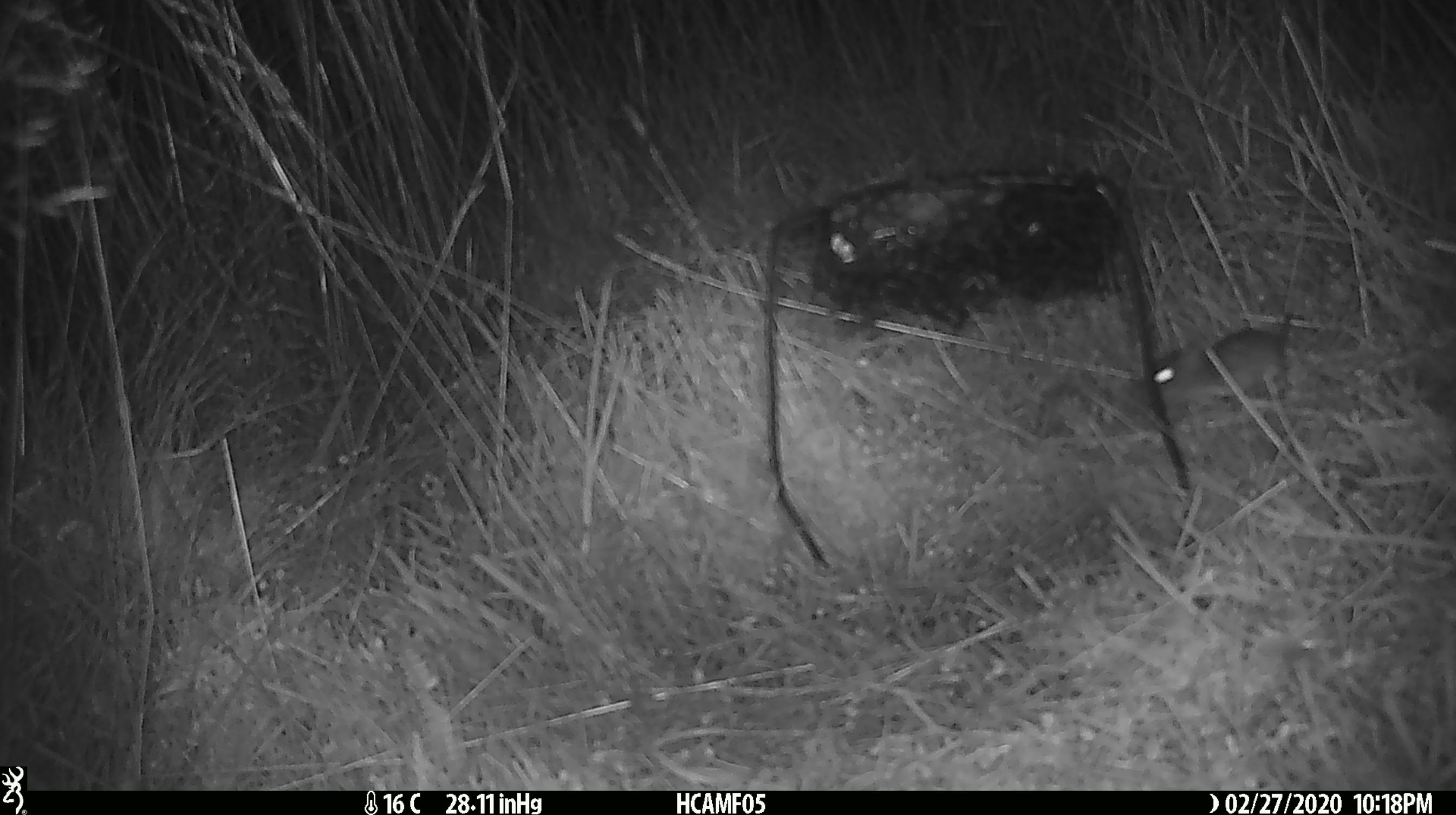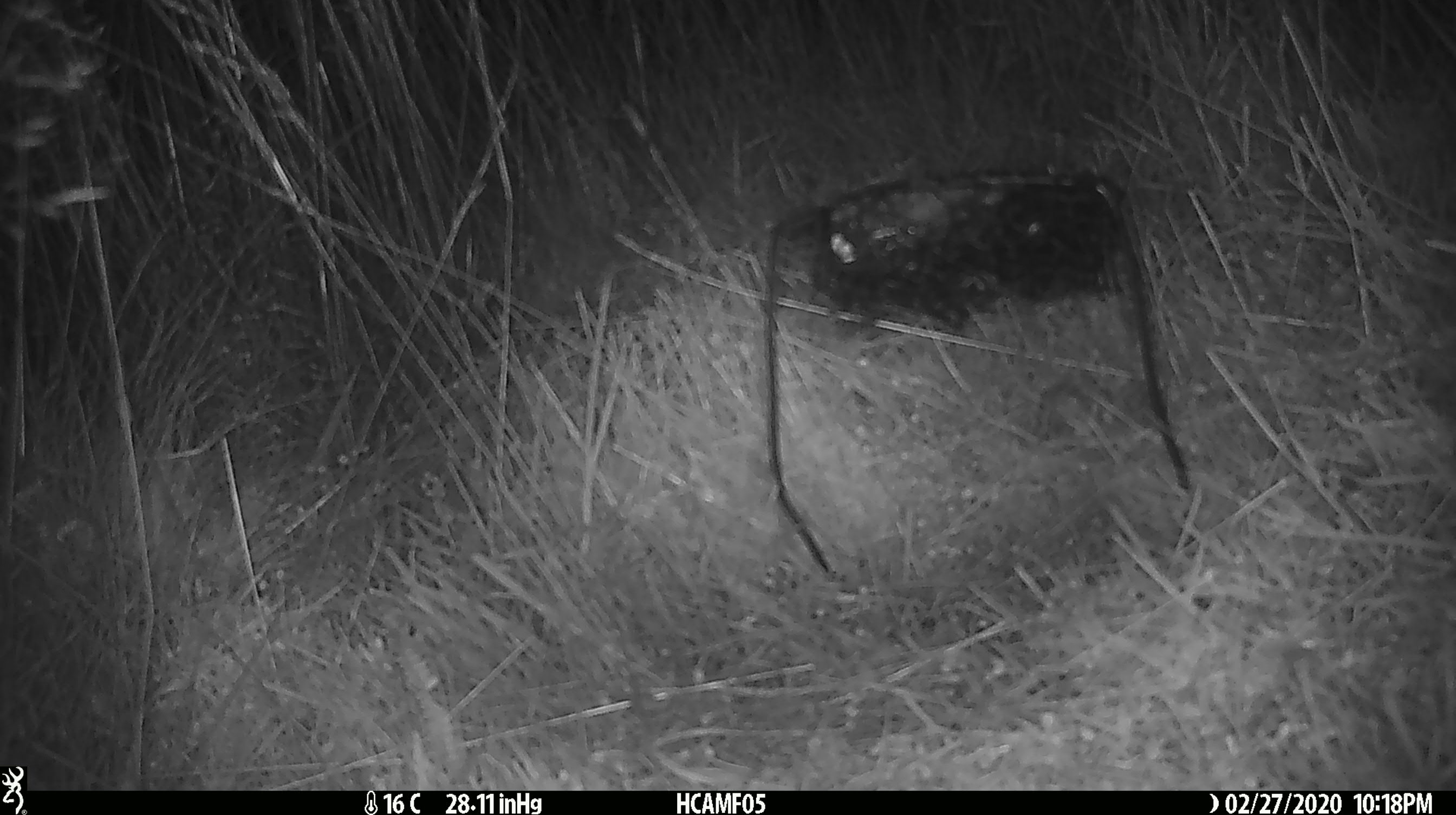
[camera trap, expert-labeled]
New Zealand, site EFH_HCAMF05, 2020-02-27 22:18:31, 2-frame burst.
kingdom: Animalia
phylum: Chordata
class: Mammalia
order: Rodentia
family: Muridae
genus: Mus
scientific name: Mus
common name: mouse